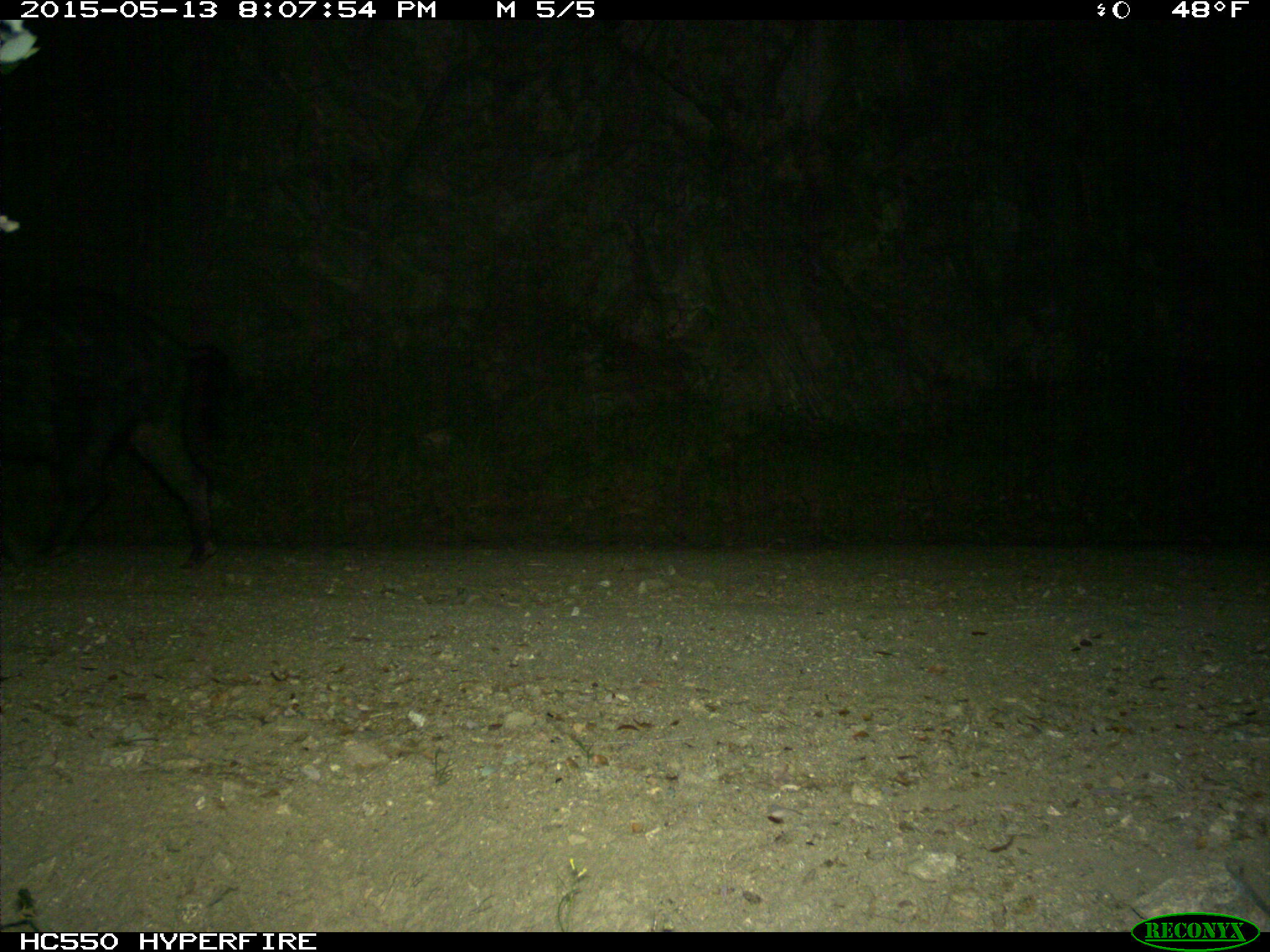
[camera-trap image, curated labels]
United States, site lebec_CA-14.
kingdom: Animalia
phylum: Chordata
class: Mammalia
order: Artiodactyla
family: Suidae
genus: Sus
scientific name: Sus scrofa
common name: wild boar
Sus scrofa (wild boar).